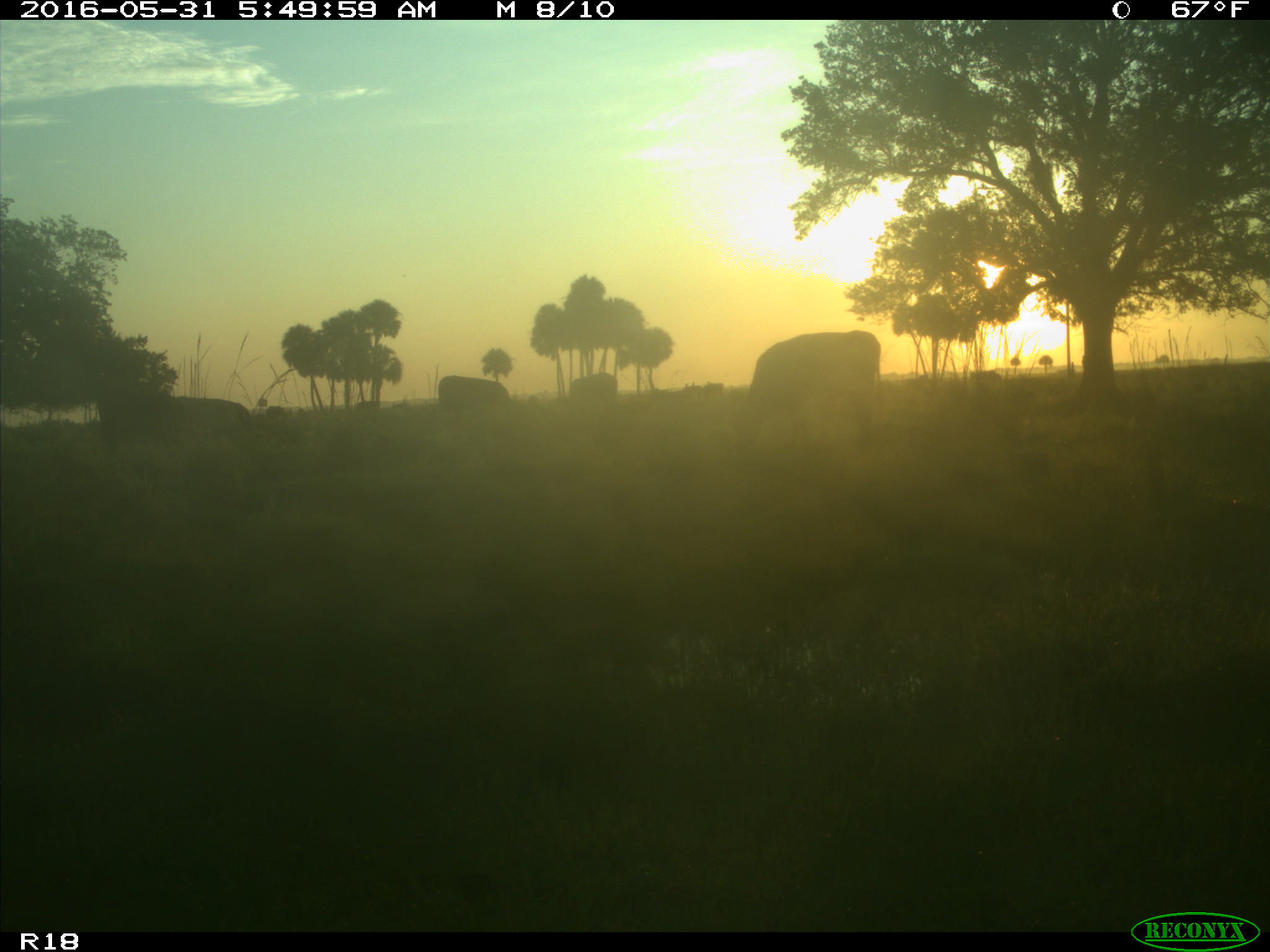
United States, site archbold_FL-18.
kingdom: Animalia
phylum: Chordata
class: Mammalia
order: Artiodactyla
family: Bovidae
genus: Bos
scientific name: Bos taurus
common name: domestic cow